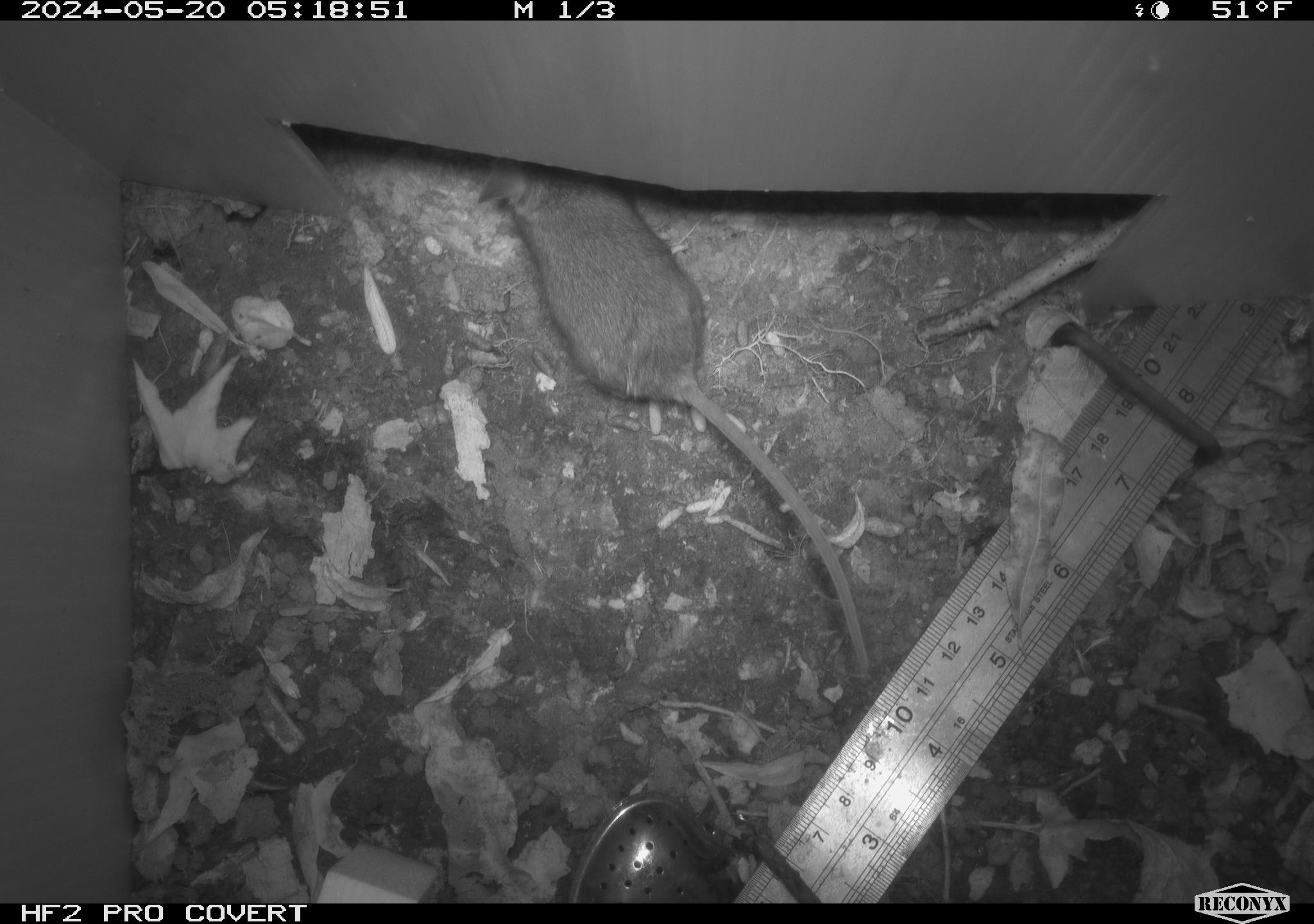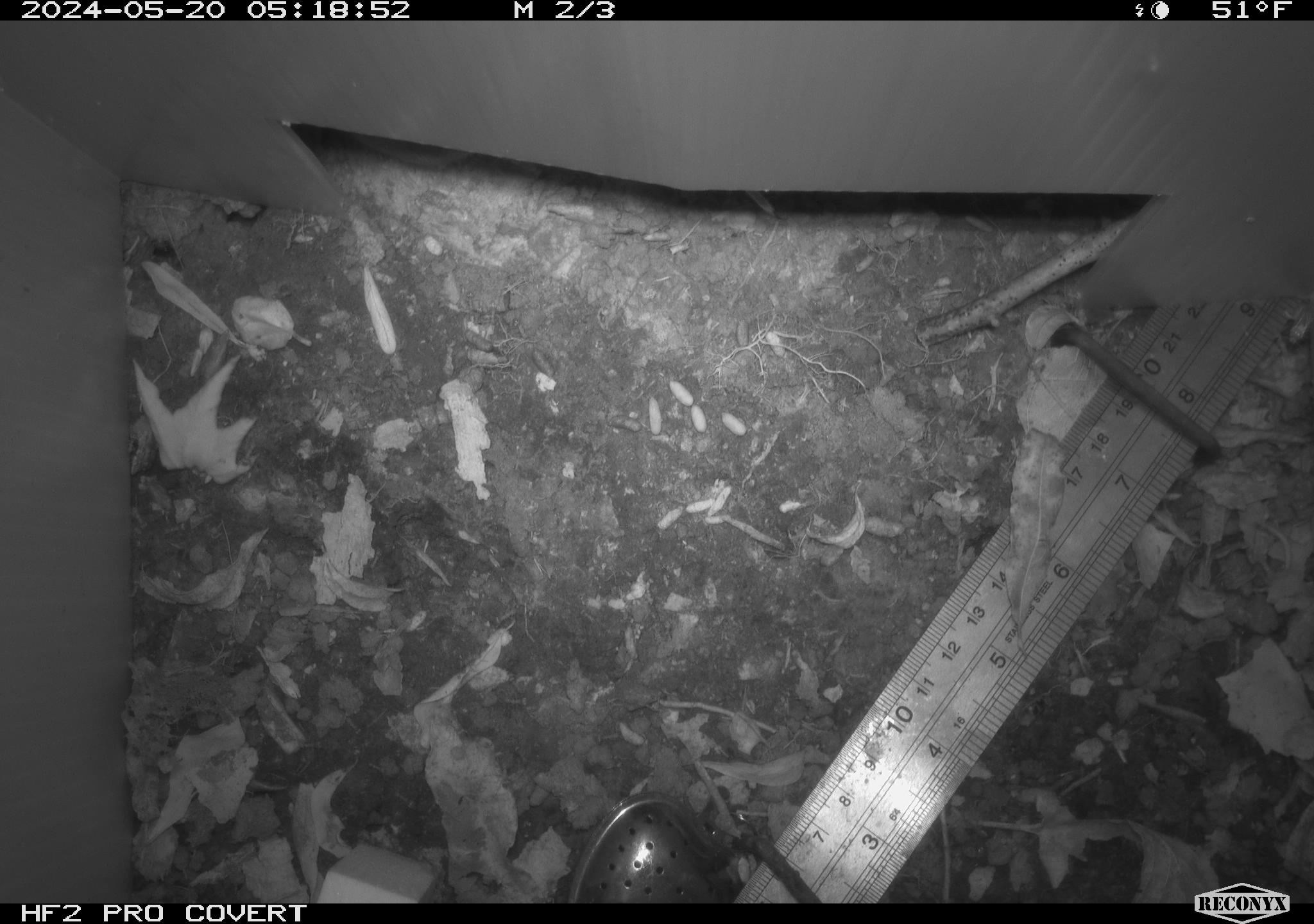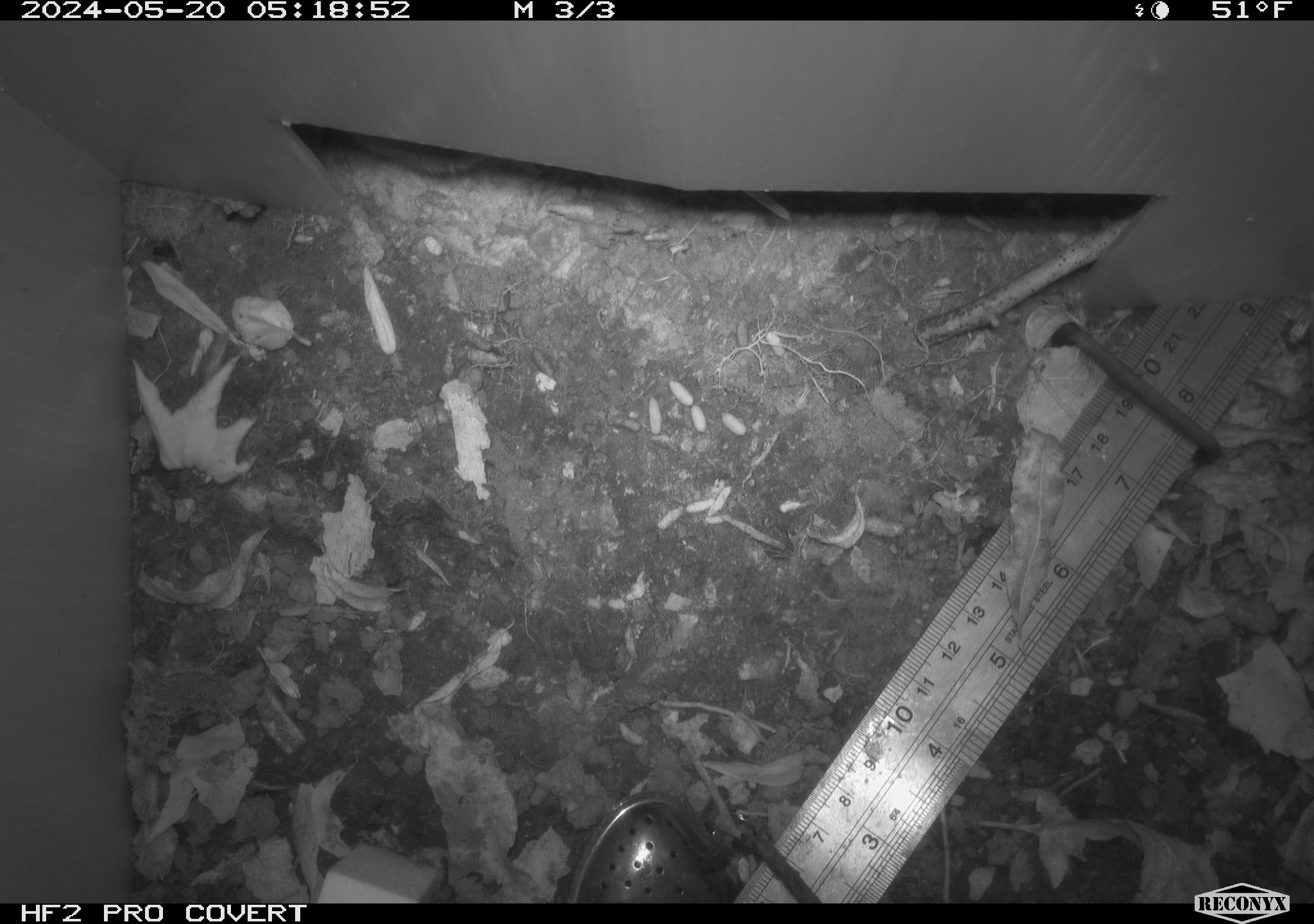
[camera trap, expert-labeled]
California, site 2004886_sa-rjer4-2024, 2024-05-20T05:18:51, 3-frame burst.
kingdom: Animalia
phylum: Chordata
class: Mammalia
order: Rodentia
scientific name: Rodentia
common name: mouse species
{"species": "mouse species (Rodentia)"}